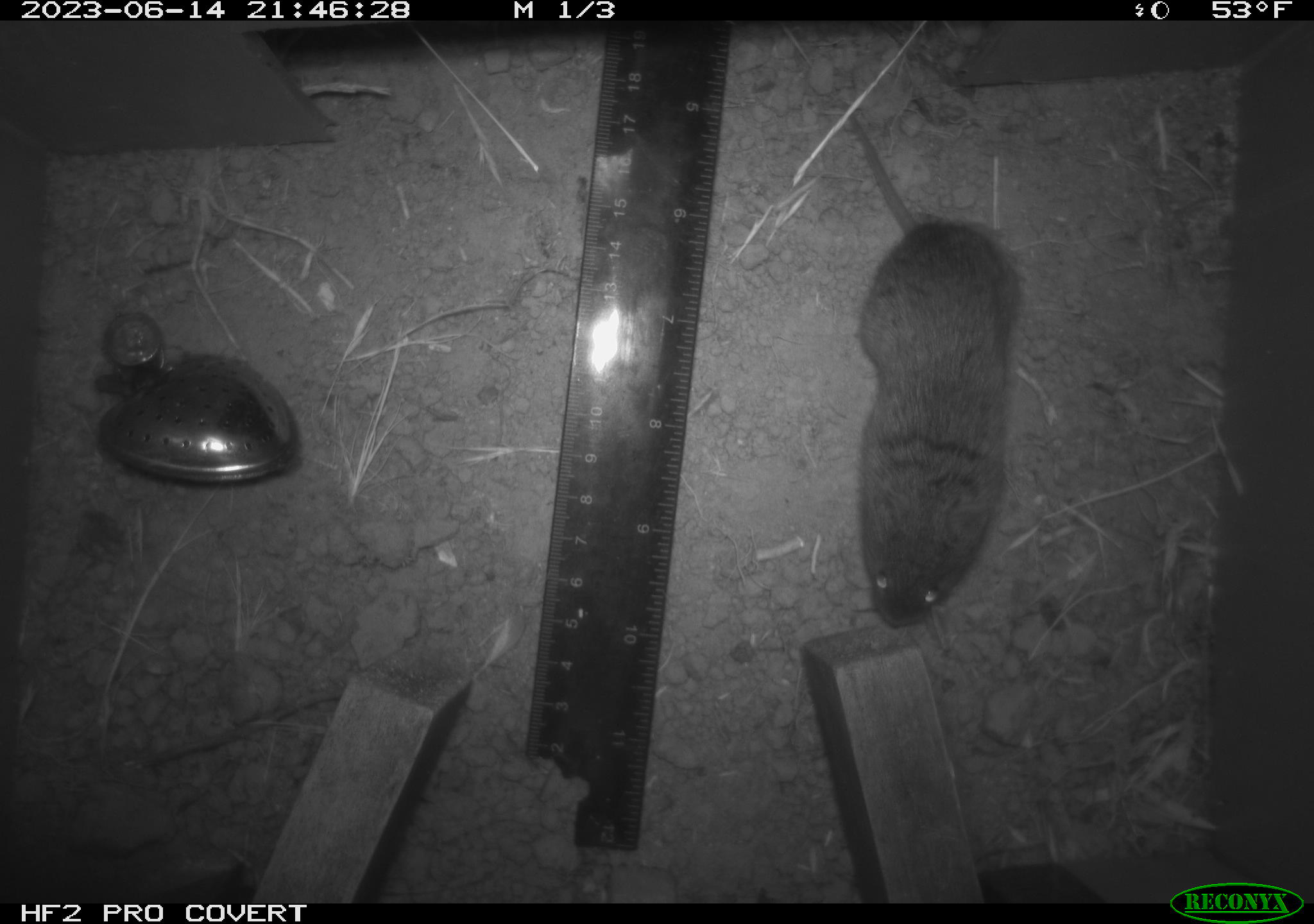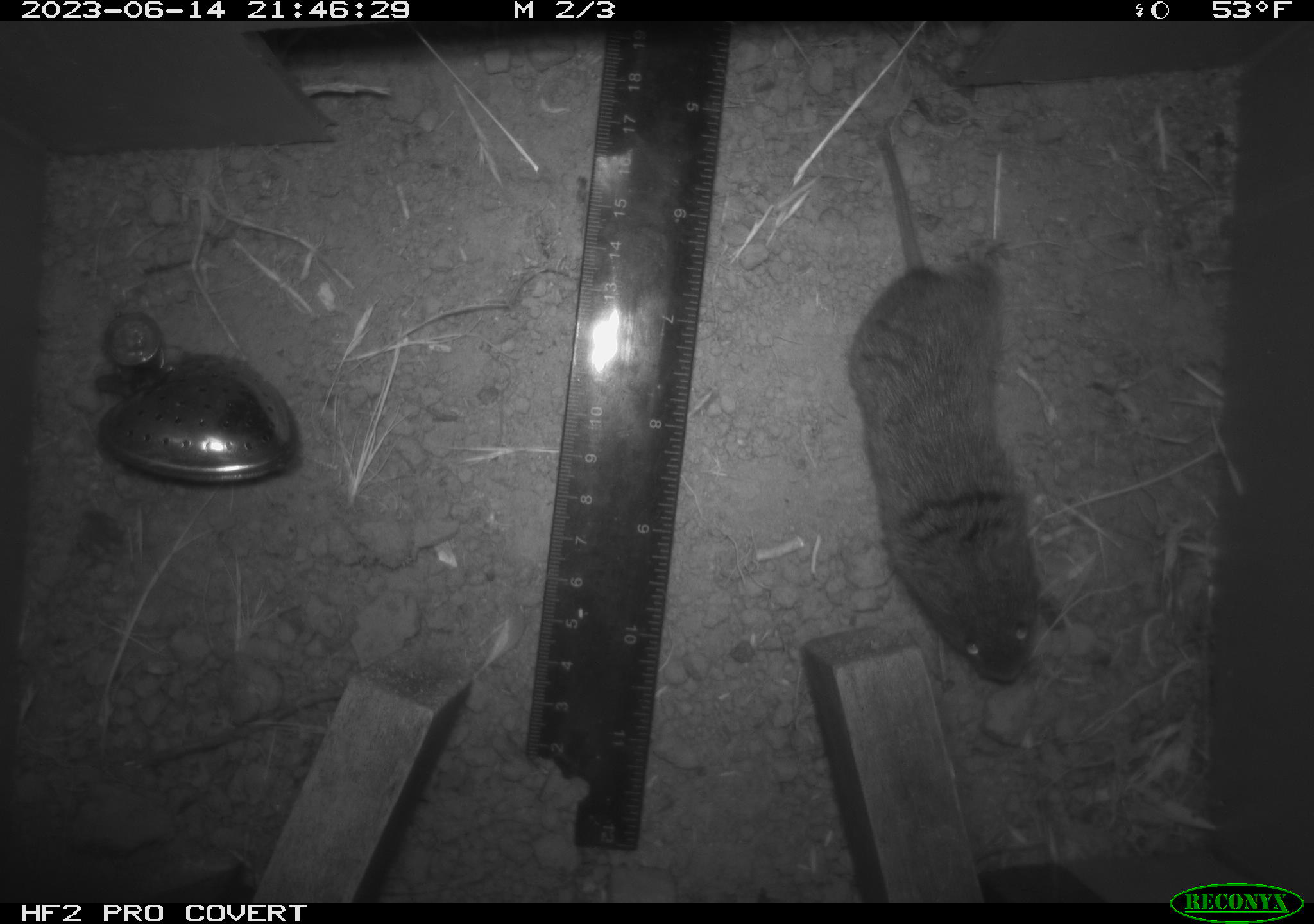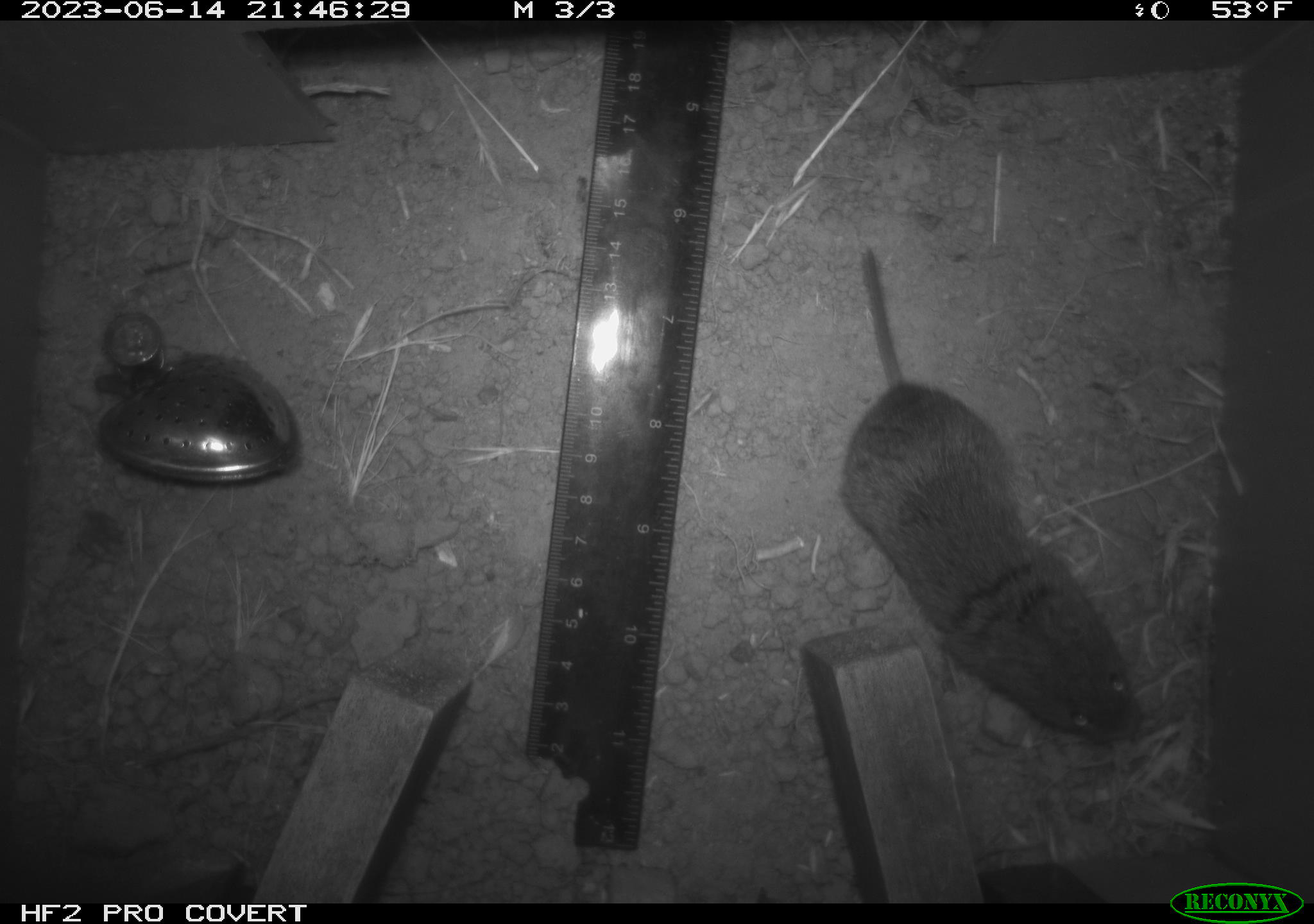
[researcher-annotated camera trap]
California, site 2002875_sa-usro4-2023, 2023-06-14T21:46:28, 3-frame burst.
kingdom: Animalia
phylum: Chordata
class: Mammalia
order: Rodentia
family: Cricetidae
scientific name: Arvicolinae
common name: voles, lemmings, and muskrats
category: arvicolinae subfamily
Arvicolinae subfamily (voles, lemmings, and muskrats) (Arvicolinae).